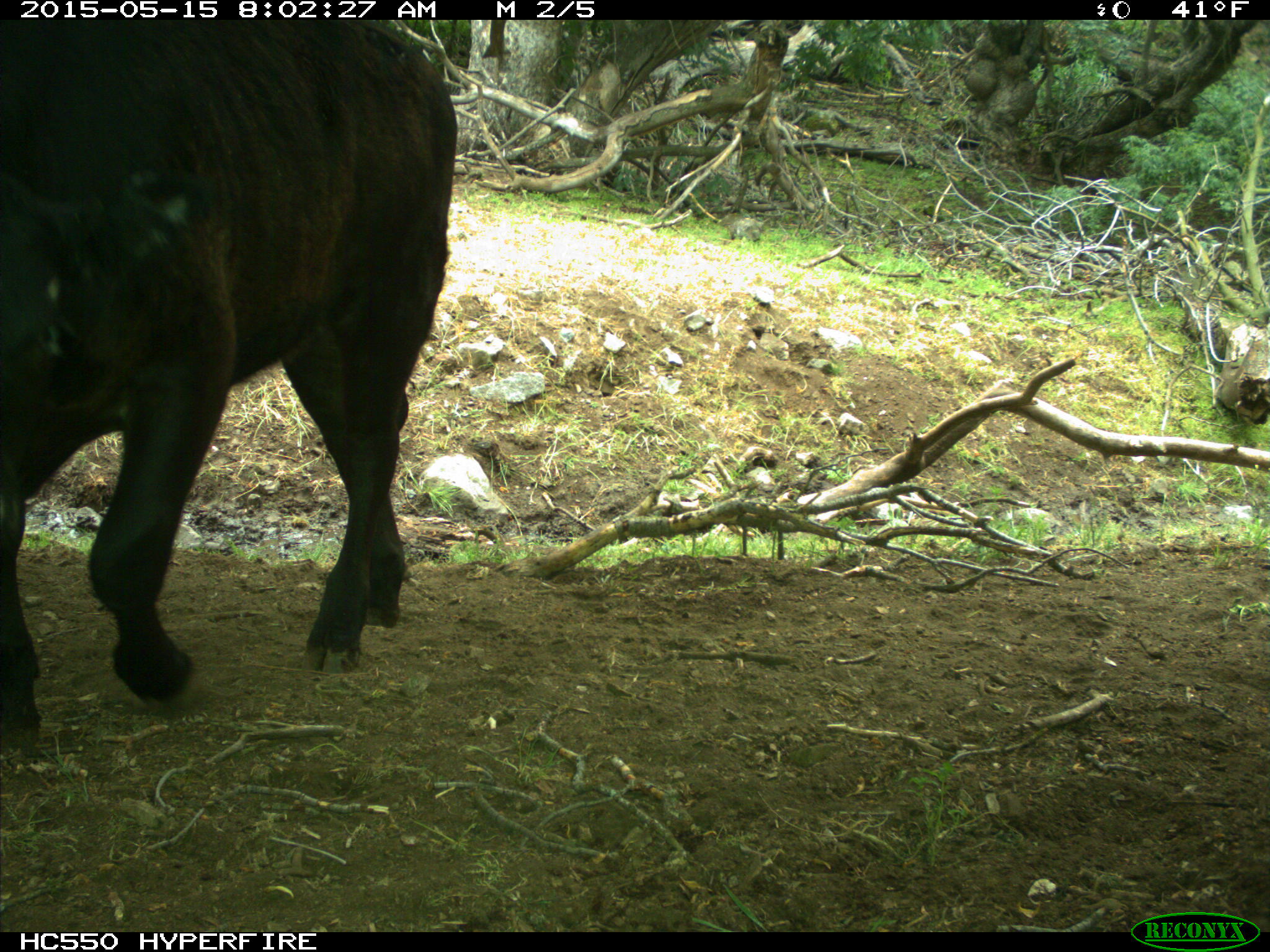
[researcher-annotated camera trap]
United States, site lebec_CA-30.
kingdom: Animalia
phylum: Chordata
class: Mammalia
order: Artiodactyla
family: Bovidae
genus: Bos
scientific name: Bos taurus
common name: domestic cow